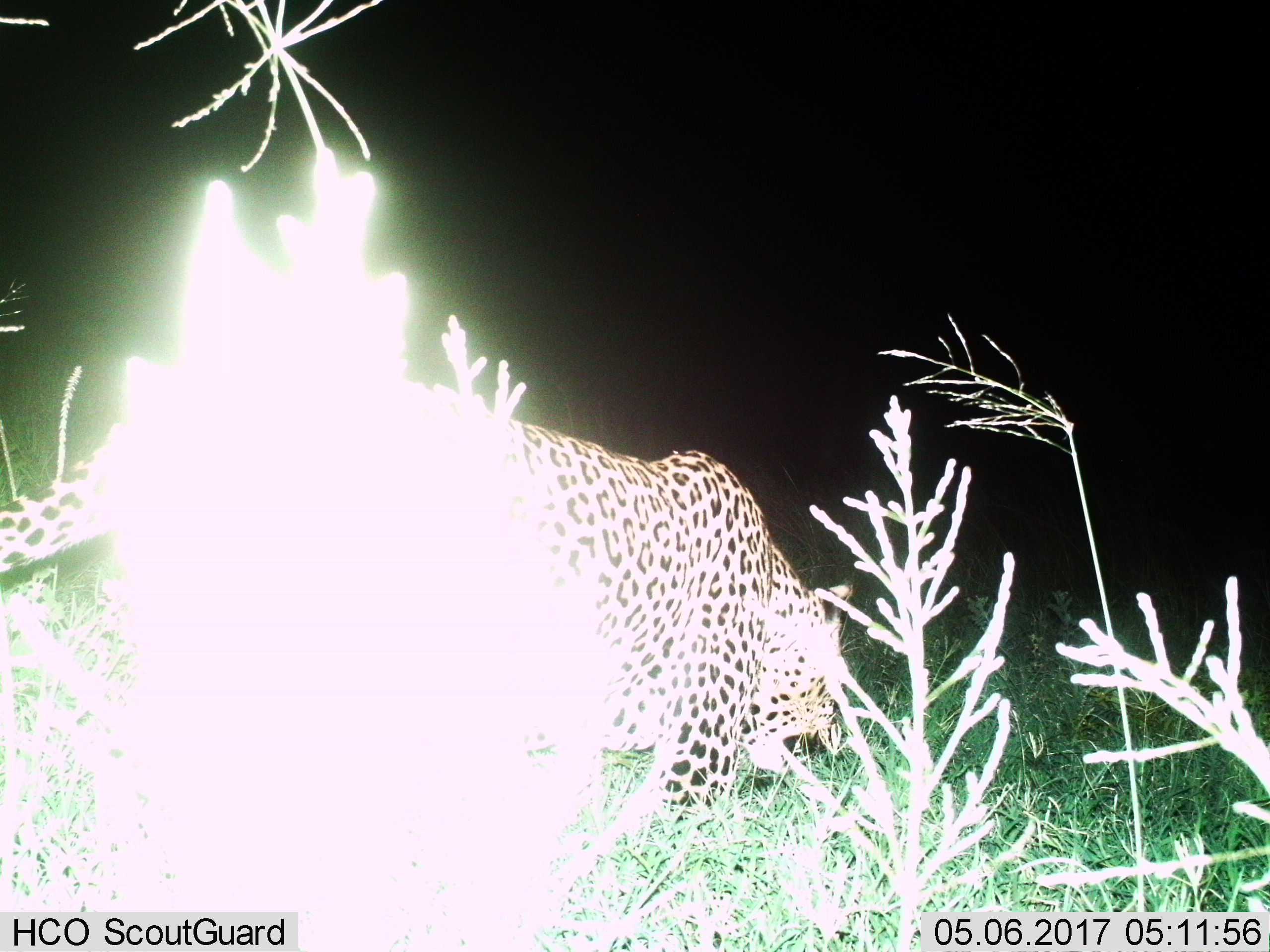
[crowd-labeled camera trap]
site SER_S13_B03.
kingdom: Animalia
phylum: Chordata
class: Mammalia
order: Carnivora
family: Felidae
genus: Panthera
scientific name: Panthera pardus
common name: leopard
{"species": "leopard (Panthera pardus)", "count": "1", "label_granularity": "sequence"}